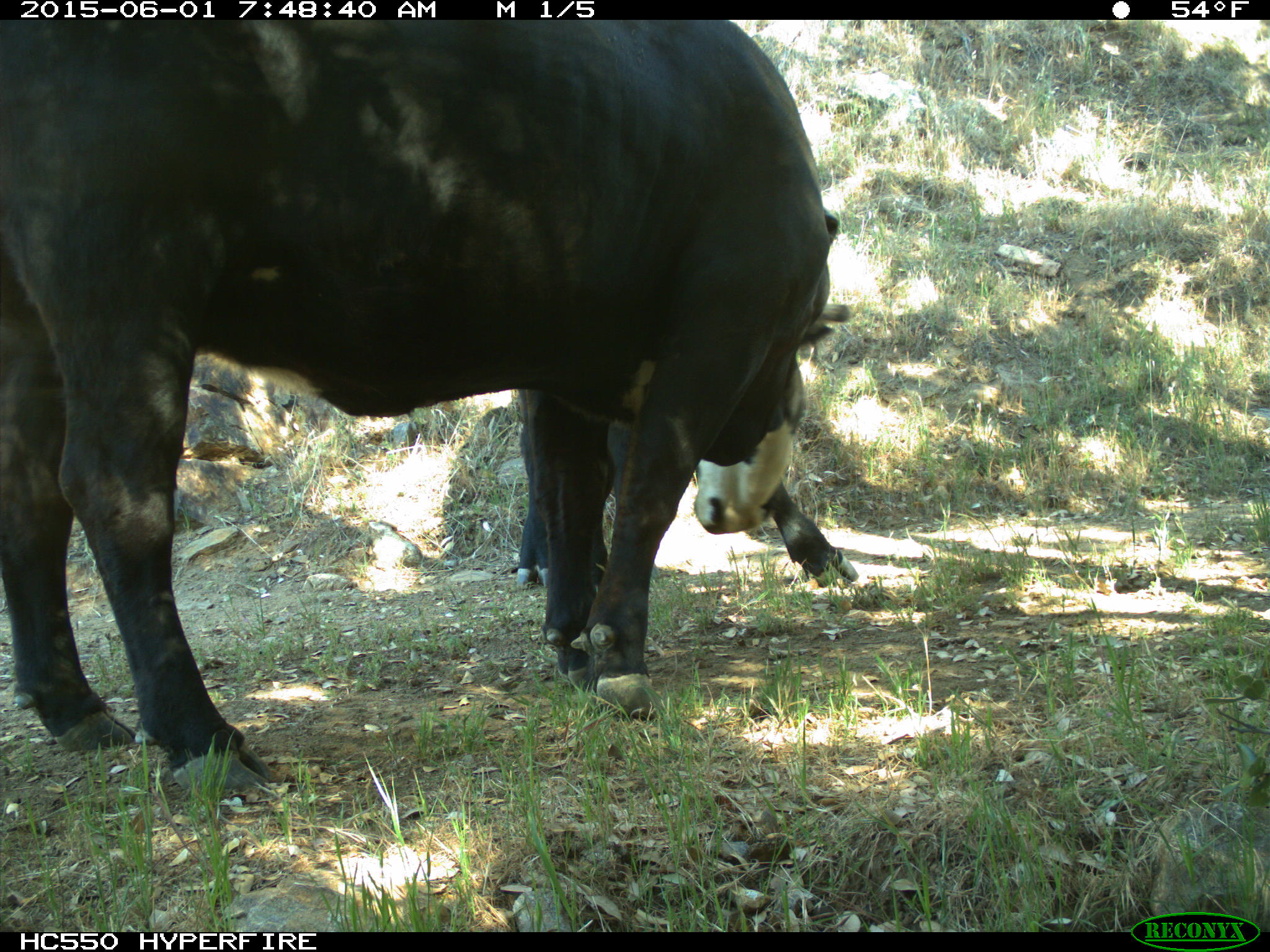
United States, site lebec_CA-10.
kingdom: Animalia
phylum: Chordata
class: Mammalia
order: Artiodactyla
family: Bovidae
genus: Bos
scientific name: Bos taurus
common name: domestic cow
Bos taurus (domestic cow).